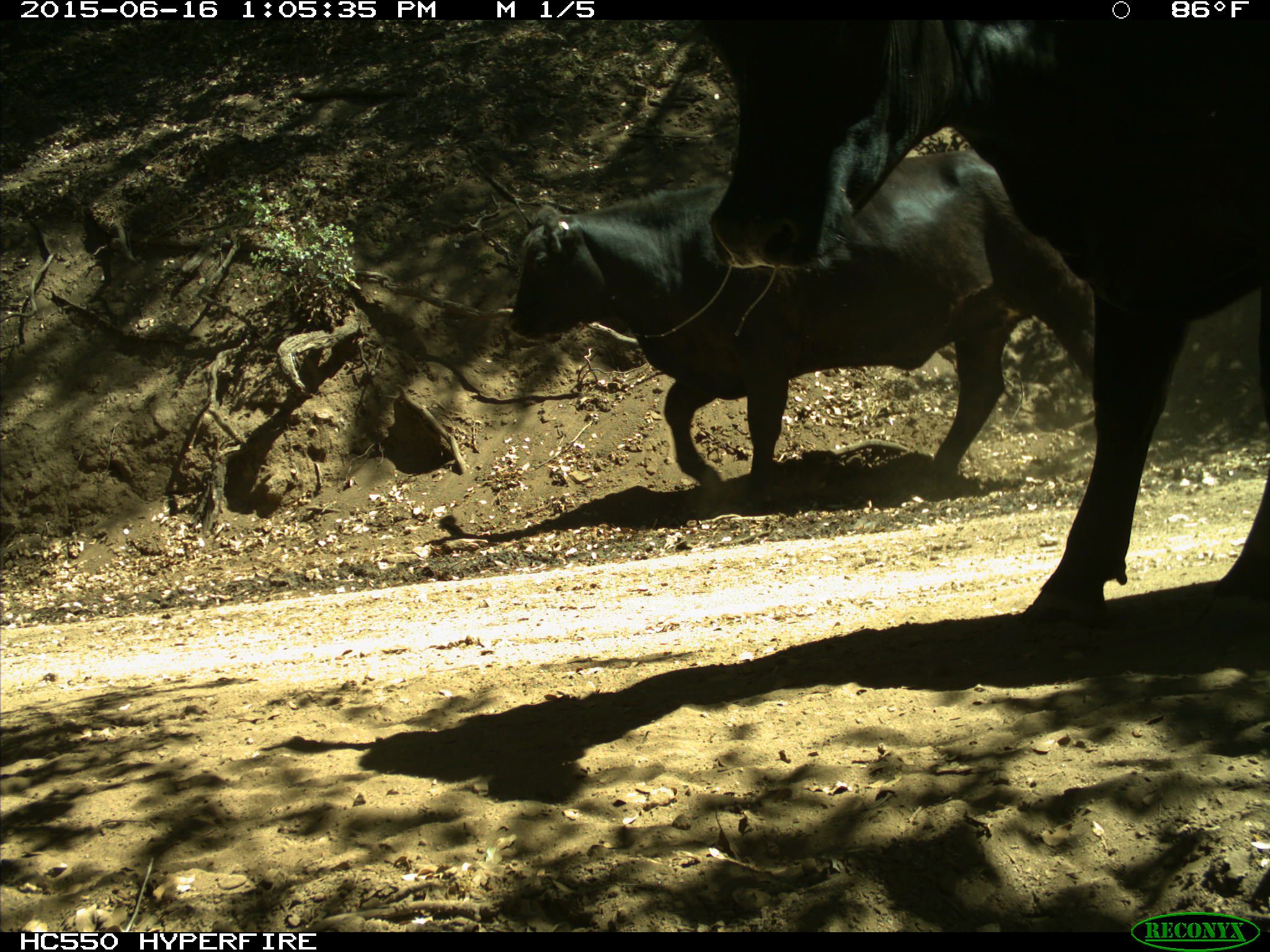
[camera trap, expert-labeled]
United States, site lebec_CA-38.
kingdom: Animalia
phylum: Chordata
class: Mammalia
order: Artiodactyla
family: Bovidae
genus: Bos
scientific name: Bos taurus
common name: domestic cow